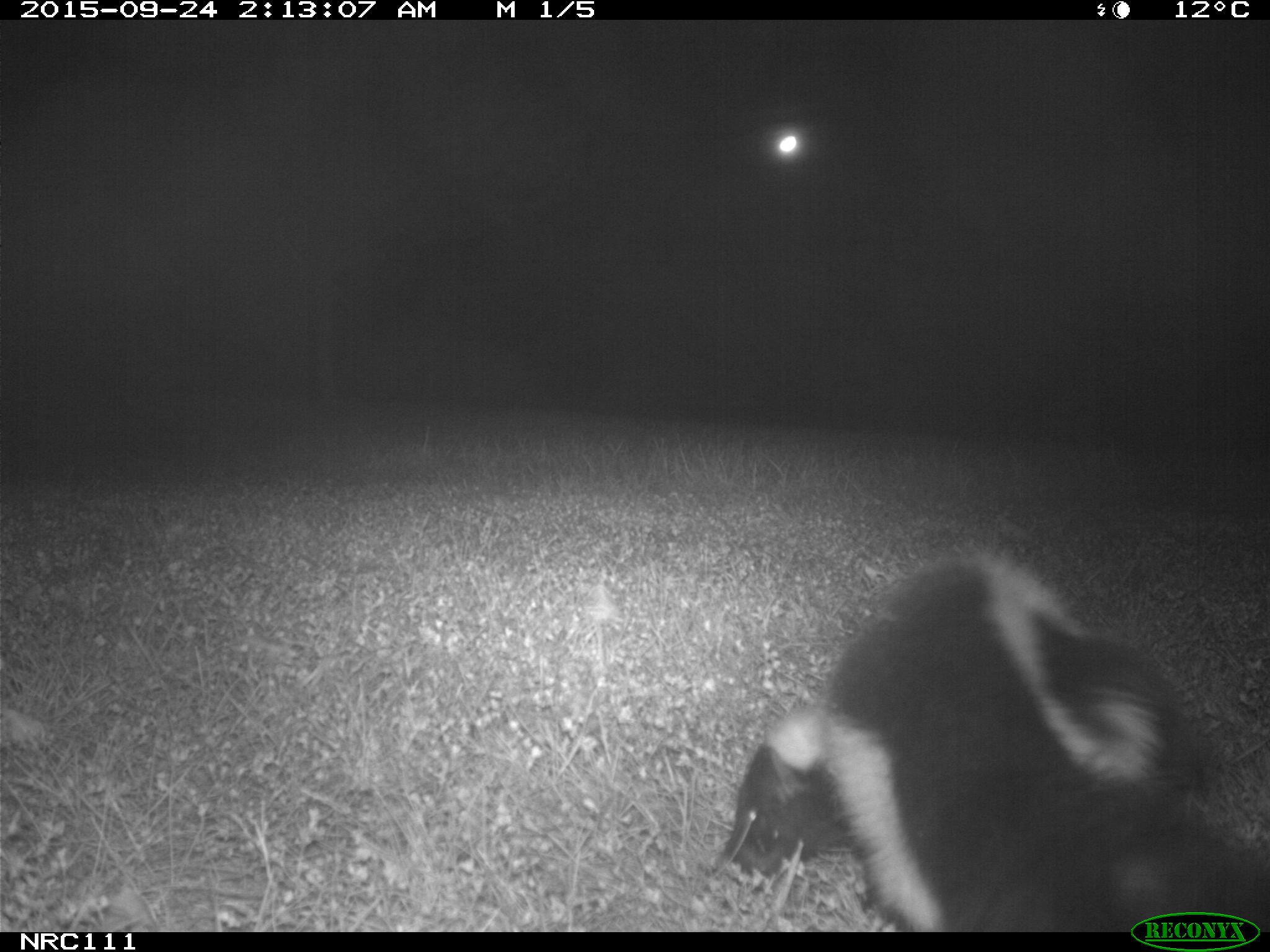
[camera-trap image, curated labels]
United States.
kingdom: Animalia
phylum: Chordata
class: Mammalia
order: Carnivora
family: Mephitidae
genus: Mephitis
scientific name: Mephitis mephitis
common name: striped skunk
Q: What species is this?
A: Striped Skunk (Mephitis mephitis).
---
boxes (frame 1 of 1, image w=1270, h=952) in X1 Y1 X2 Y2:
Striped Skunk: 717 538 1270 933